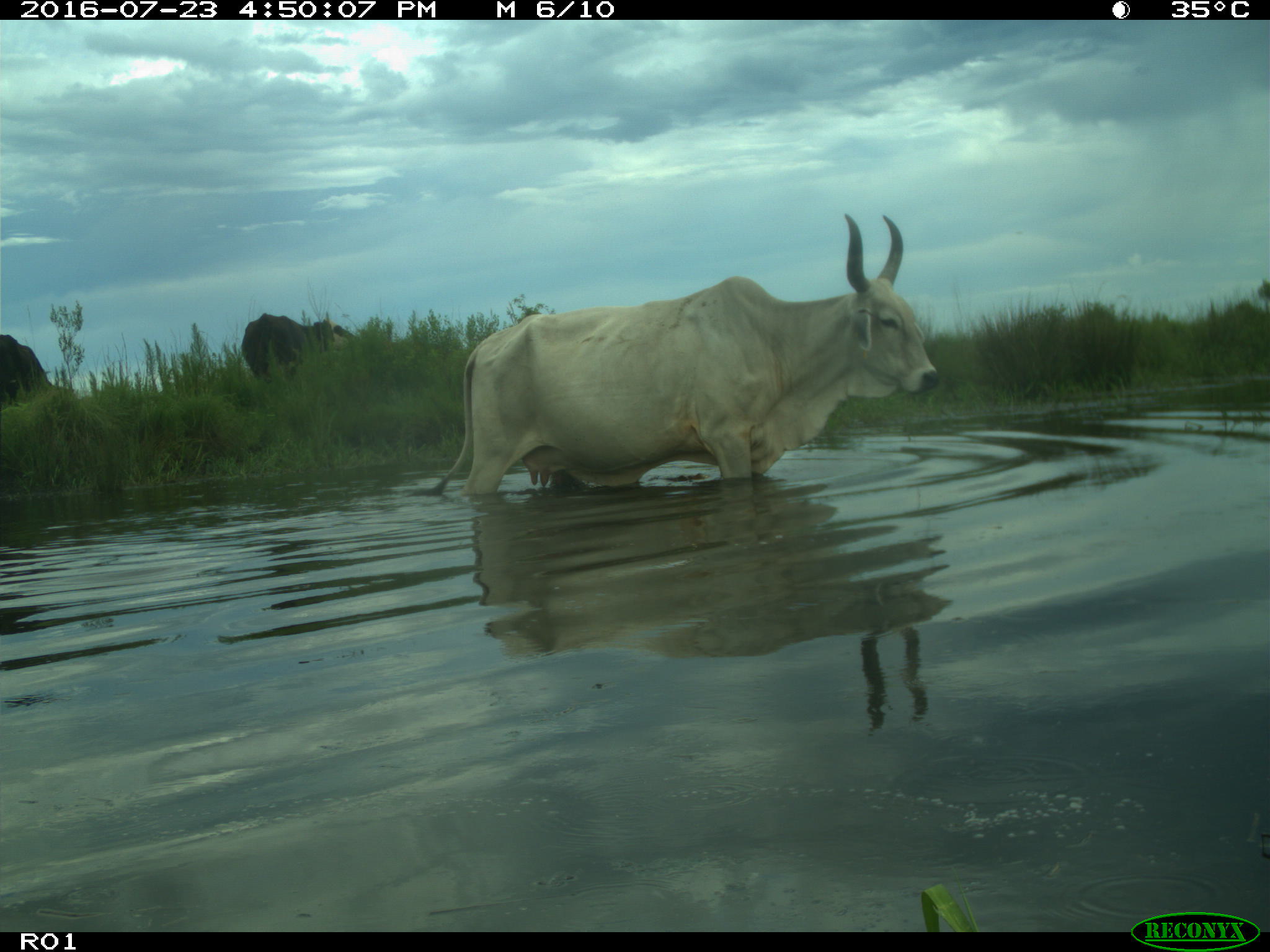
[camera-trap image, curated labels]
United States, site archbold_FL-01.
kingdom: Animalia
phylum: Chordata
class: Mammalia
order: Artiodactyla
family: Bovidae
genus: Bos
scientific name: Bos taurus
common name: domestic cow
Bos taurus (domestic cow).